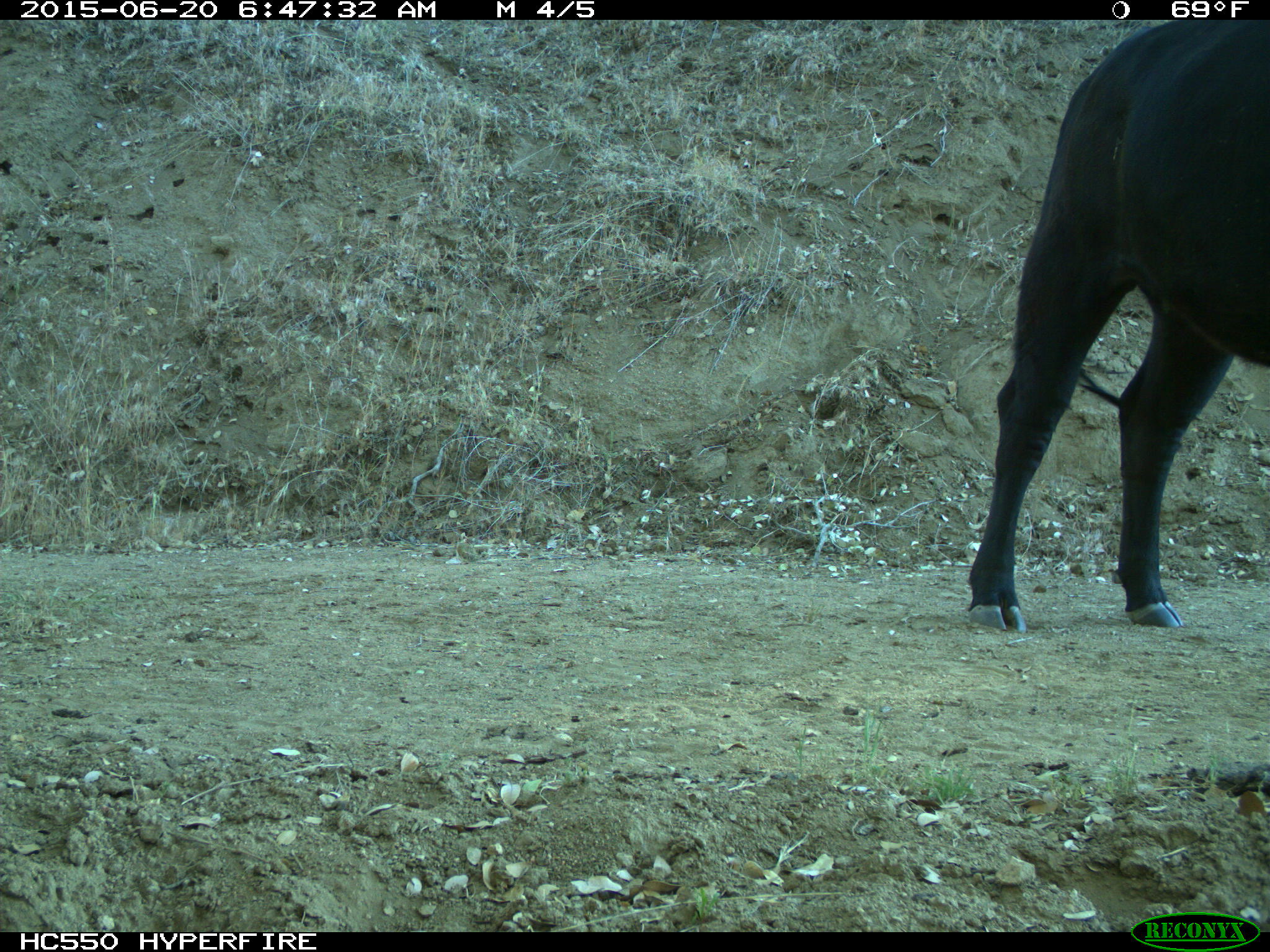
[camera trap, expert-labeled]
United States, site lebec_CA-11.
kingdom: Animalia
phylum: Chordata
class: Mammalia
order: Artiodactyla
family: Bovidae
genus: Bos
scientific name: Bos taurus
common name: domestic cow